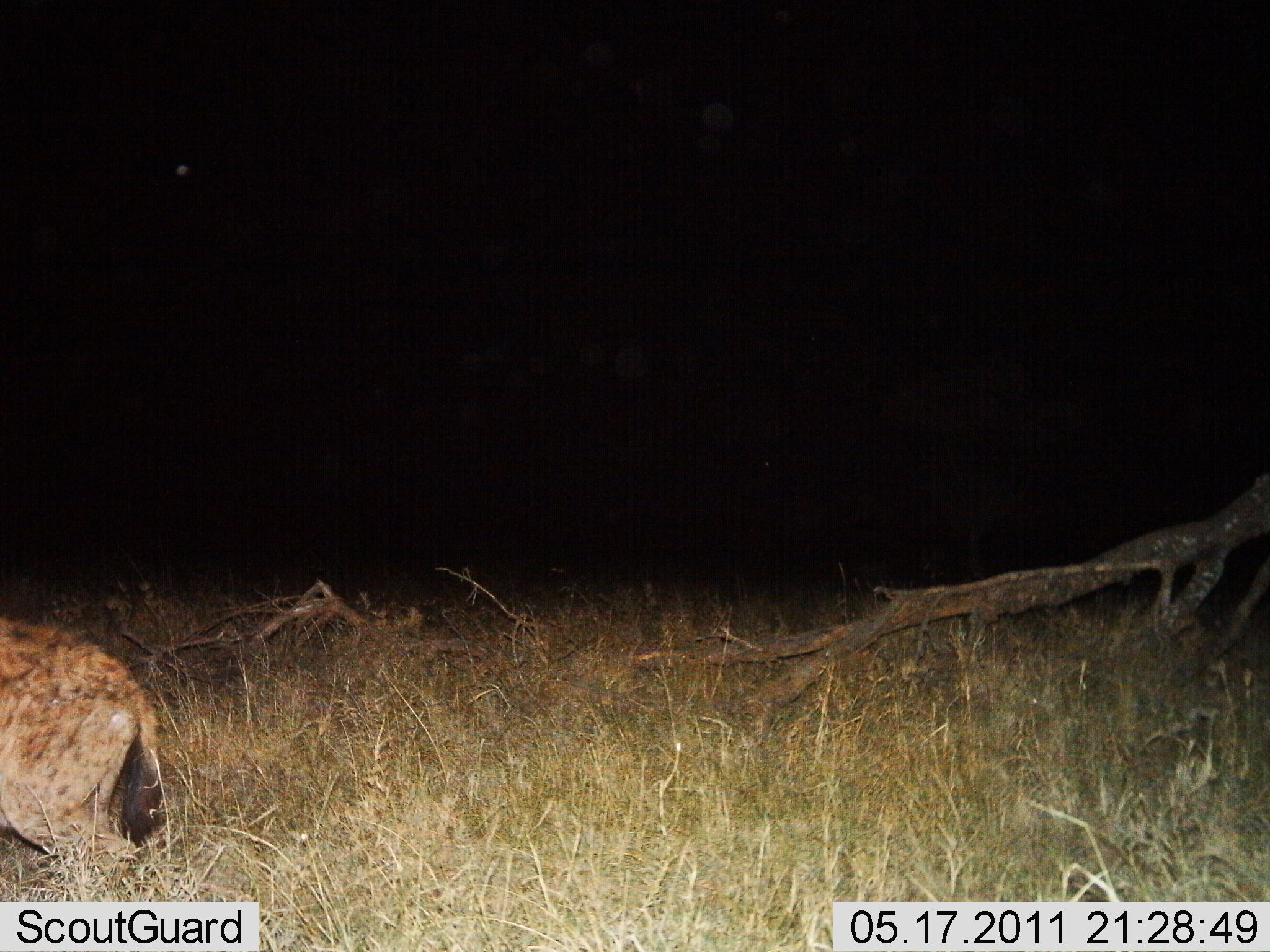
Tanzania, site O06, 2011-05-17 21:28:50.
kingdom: Animalia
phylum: Chordata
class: Mammalia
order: Carnivora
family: Hyaenidae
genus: Crocuta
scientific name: Crocuta crocuta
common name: spotted hyena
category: hyenaspotted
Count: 1.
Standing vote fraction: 27%.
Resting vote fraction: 0%.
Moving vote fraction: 73%.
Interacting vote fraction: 0%.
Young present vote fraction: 0%.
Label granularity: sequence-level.